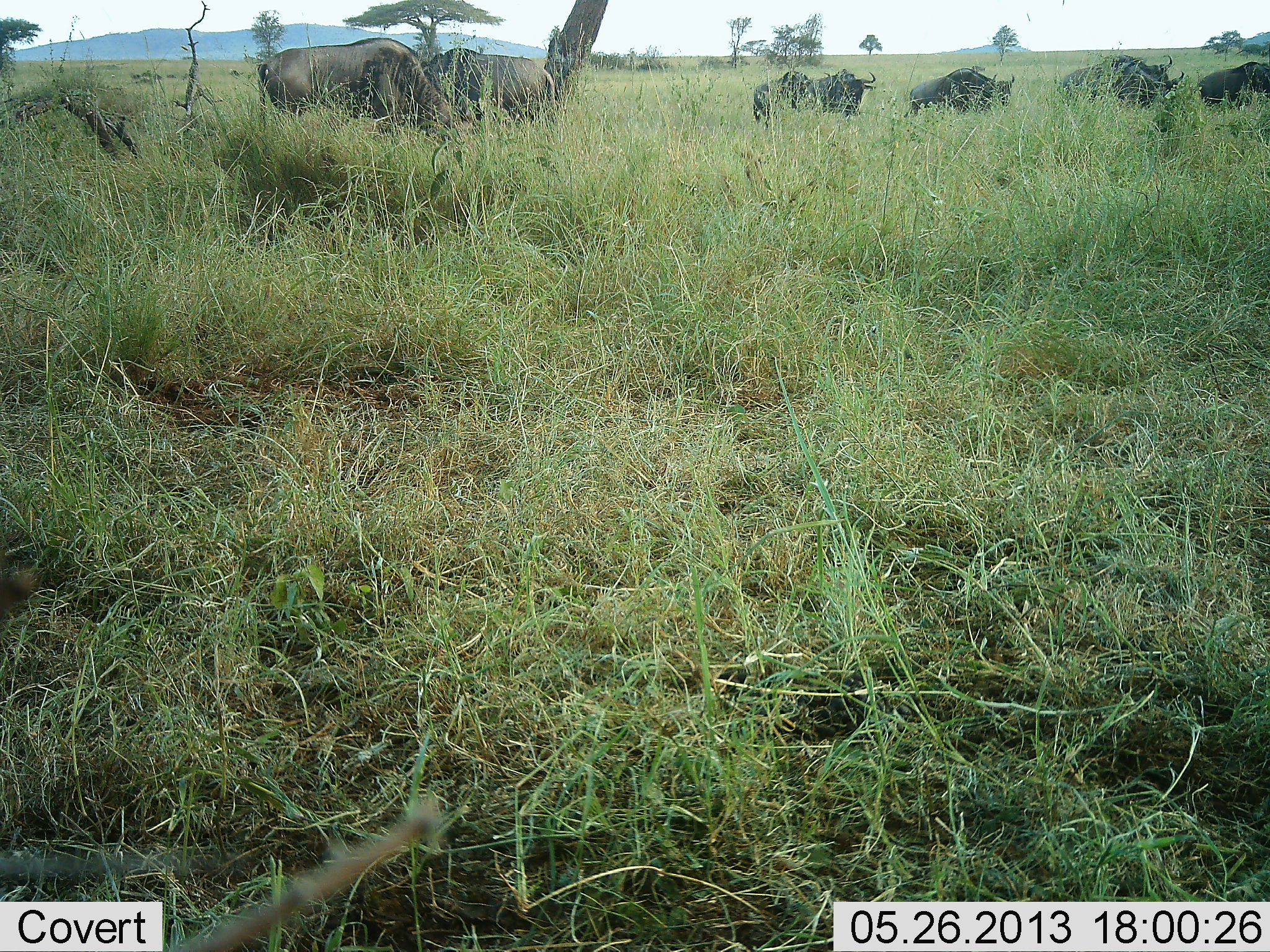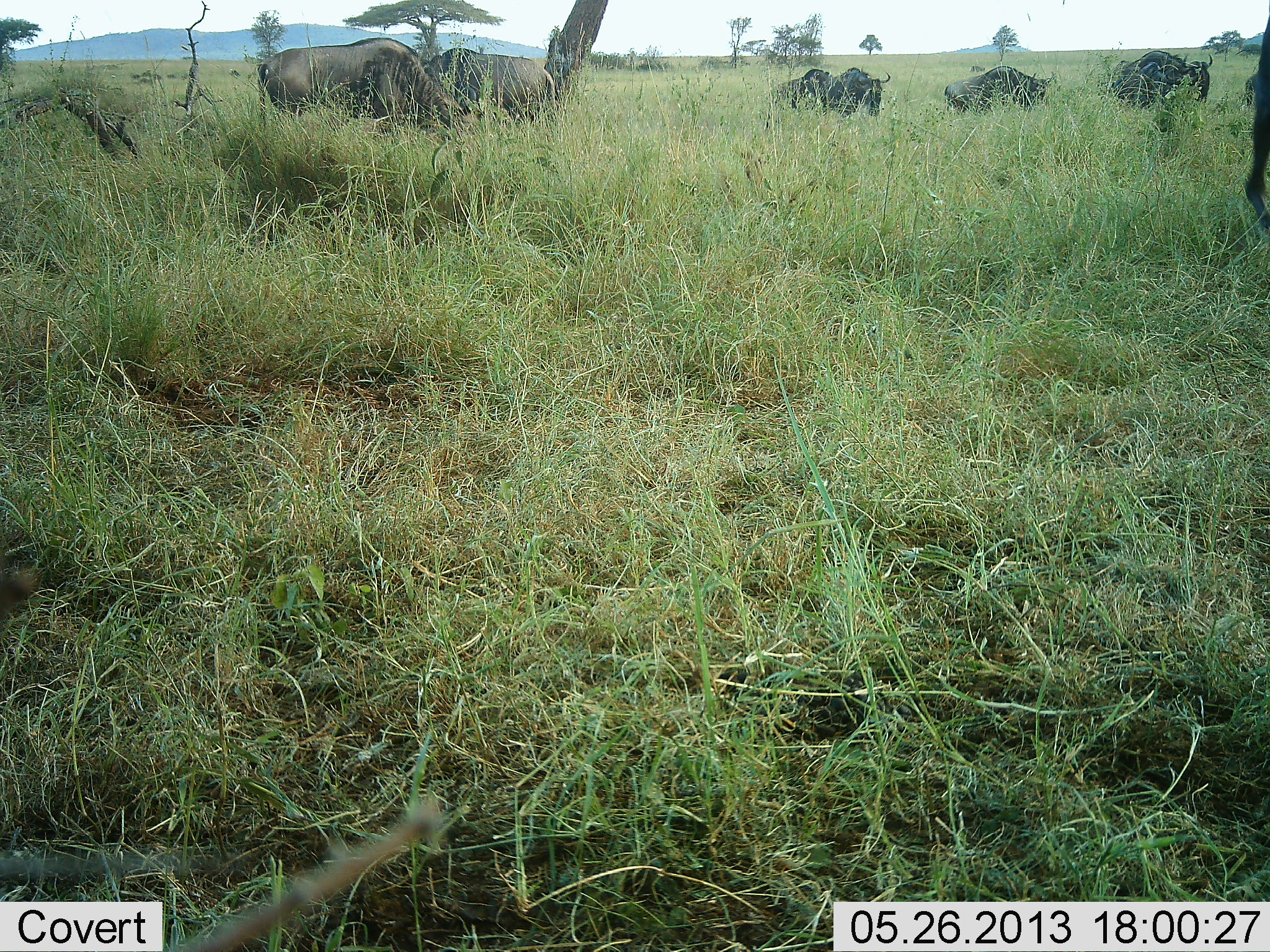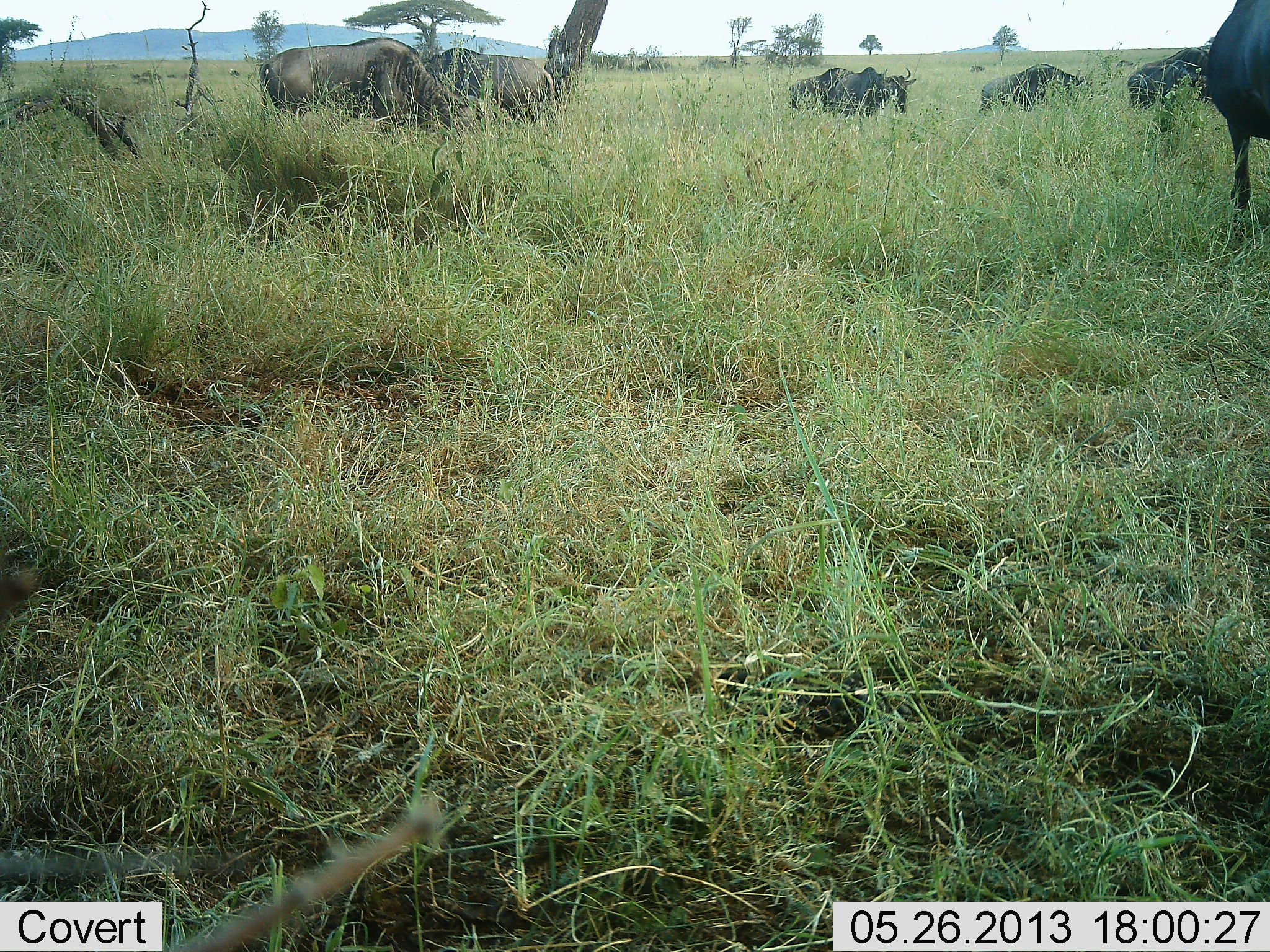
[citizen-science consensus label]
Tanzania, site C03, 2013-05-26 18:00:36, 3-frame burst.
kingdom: Animalia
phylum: Chordata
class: Mammalia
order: Artiodactyla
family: Bovidae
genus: Connochaetes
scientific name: Connochaetes taurinus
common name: blue wildebeest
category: wildebeest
Wildebeest (blue wildebeest) (Connochaetes taurinus), count 7. Behavior (volunteer vote fractions): standing 65%, resting 3%, moving 81%, interacting 0%. Young present (vote fraction): 0%. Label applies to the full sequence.